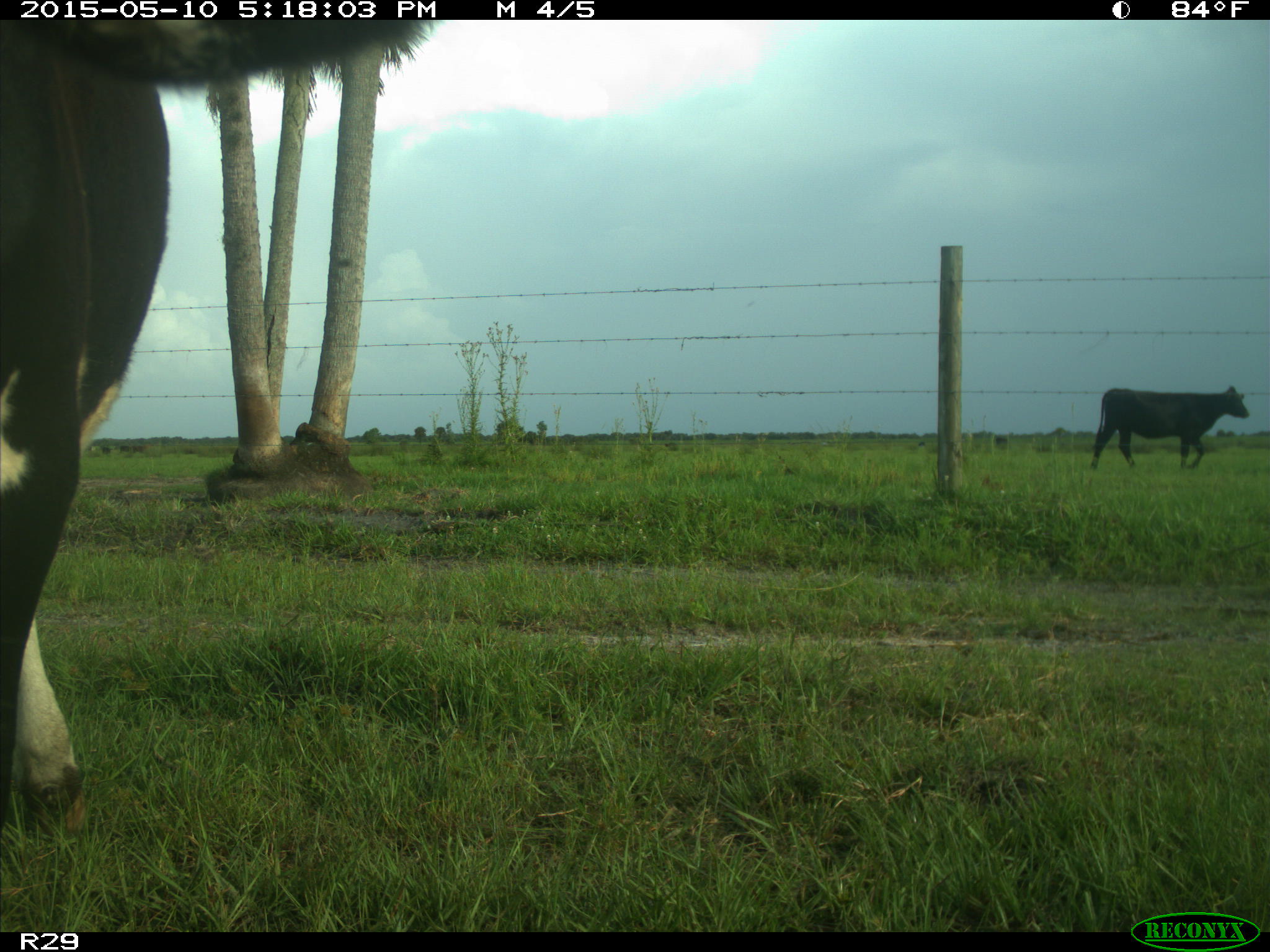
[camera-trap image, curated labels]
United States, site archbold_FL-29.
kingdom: Animalia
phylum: Chordata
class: Mammalia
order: Artiodactyla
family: Bovidae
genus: Bos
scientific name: Bos taurus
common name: domestic cow